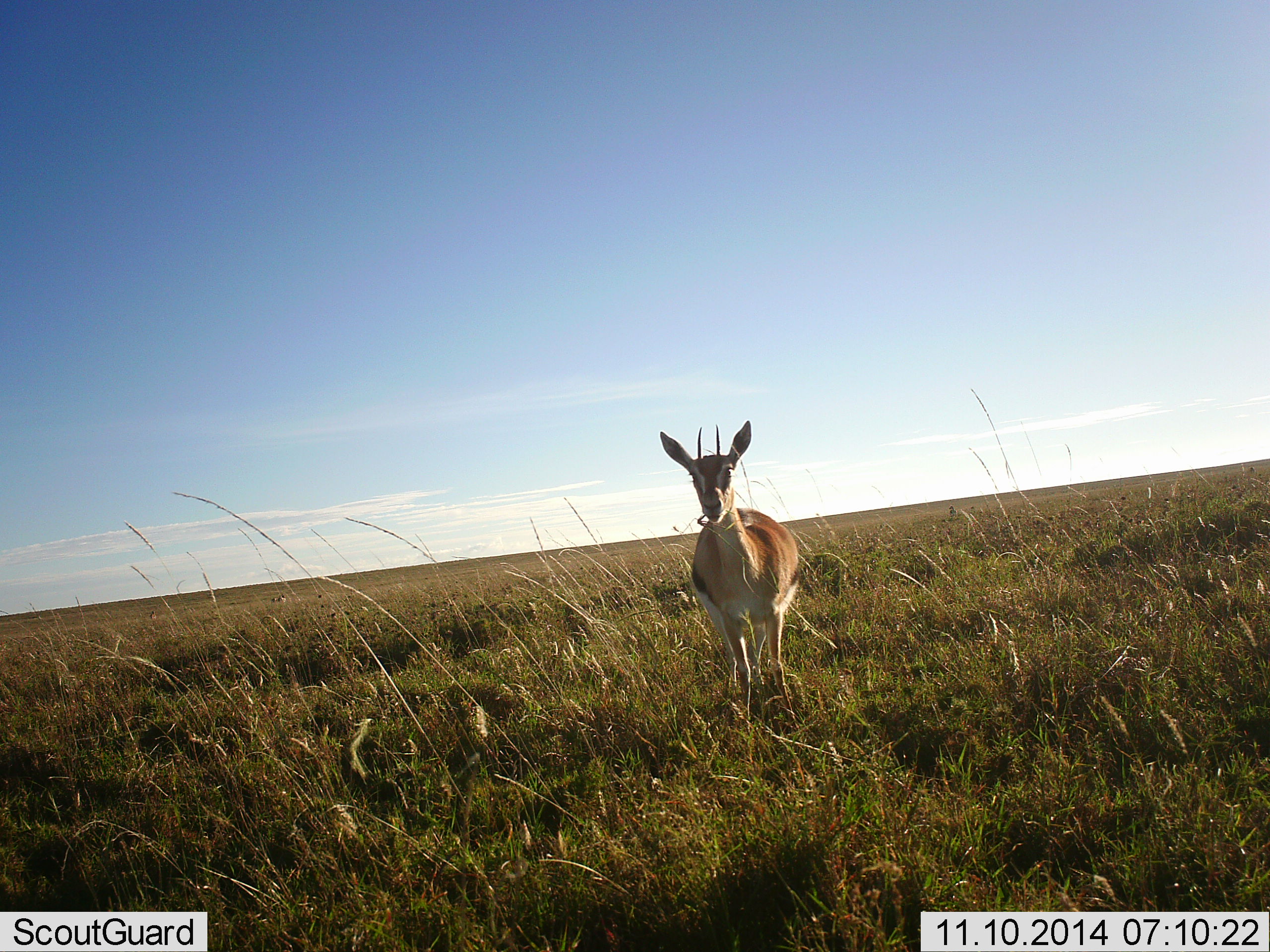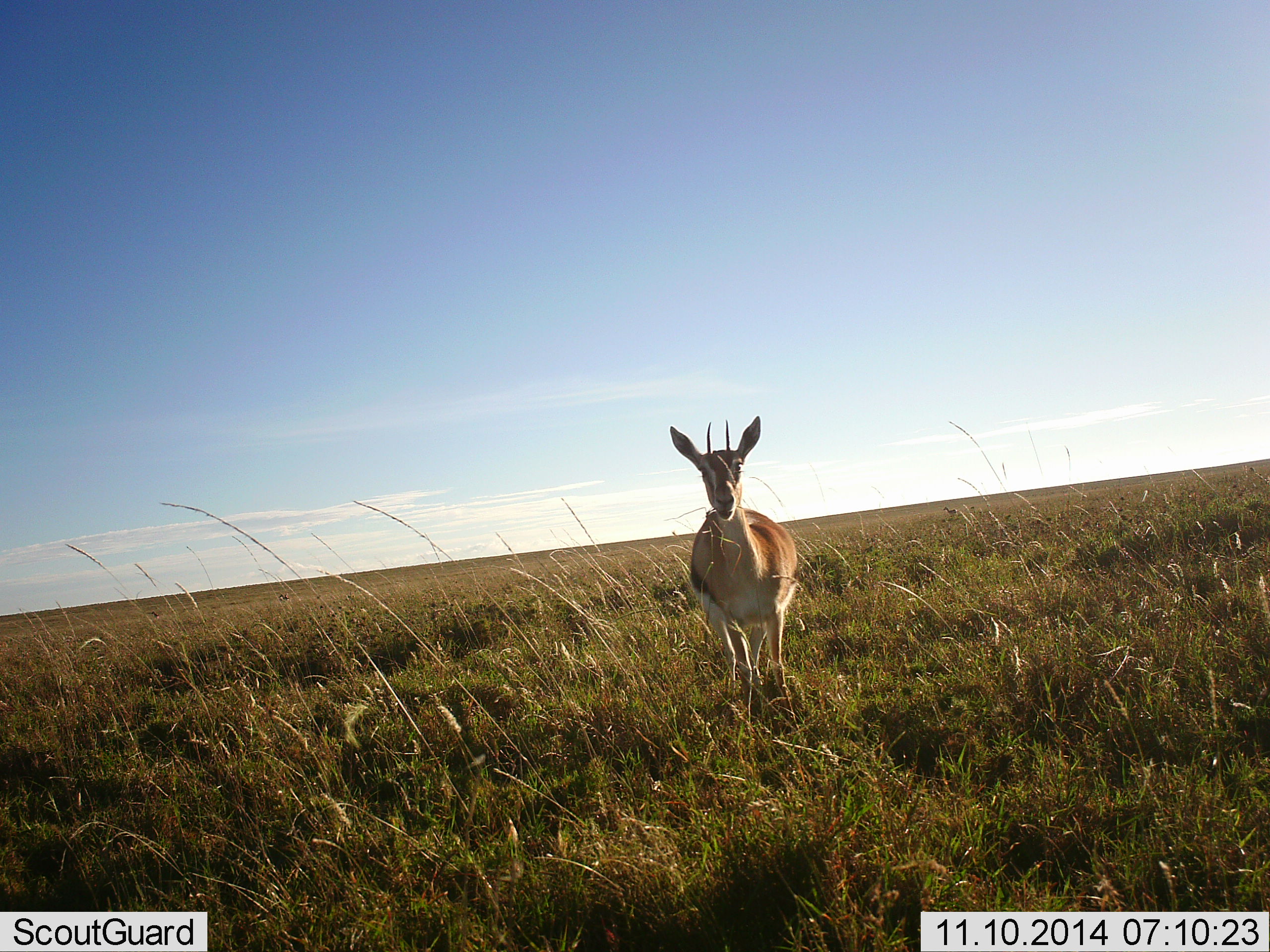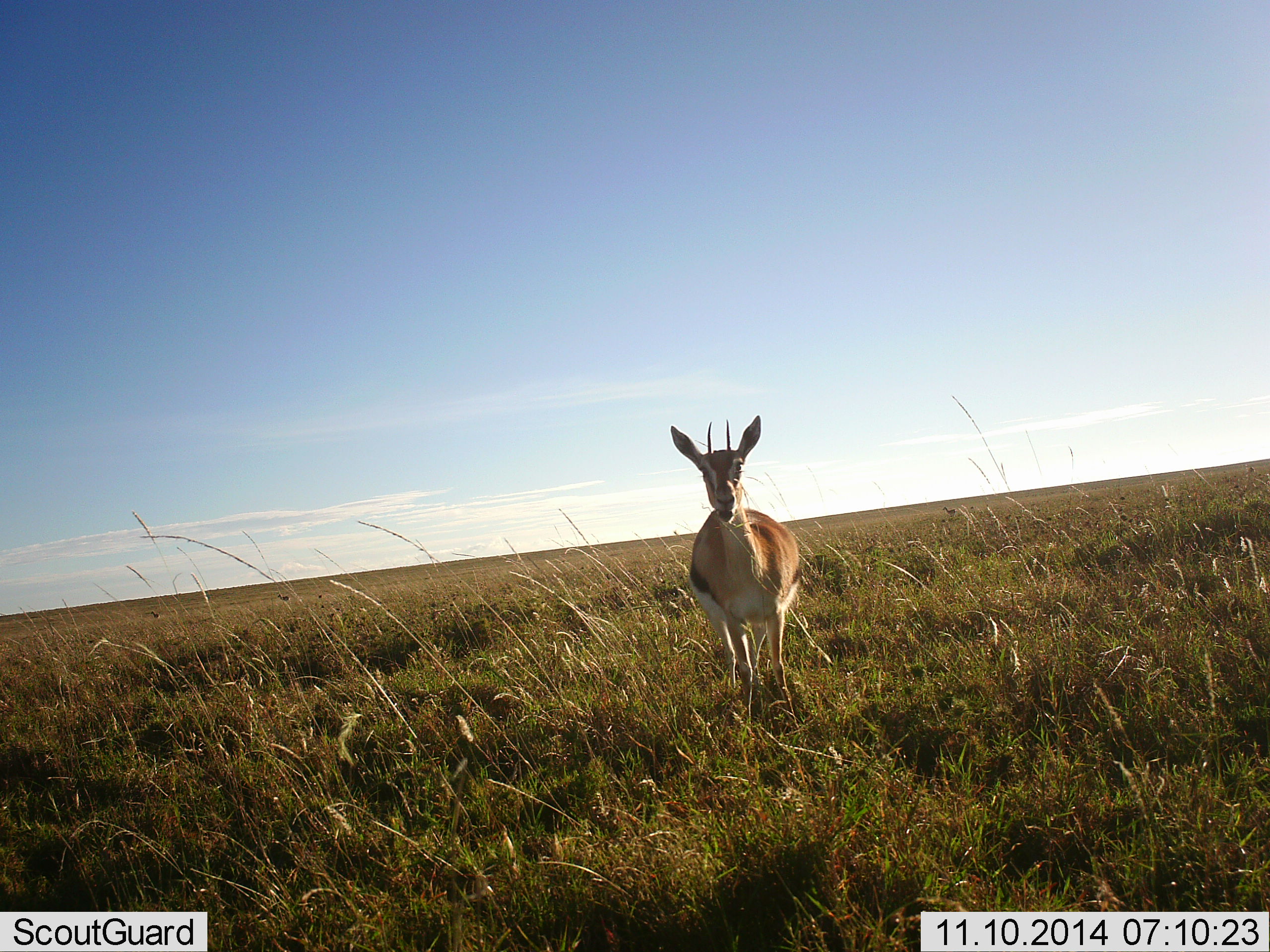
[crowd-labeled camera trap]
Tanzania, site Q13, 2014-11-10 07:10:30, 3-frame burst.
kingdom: Animalia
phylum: Chordata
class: Mammalia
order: Artiodactyla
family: Bovidae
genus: Eudorcas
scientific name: Eudorcas thomsonii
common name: thomson's gazelle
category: gazellethomsons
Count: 1.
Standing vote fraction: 100%.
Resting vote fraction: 0%.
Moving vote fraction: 0%.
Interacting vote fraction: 0%.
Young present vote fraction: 0%.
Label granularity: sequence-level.